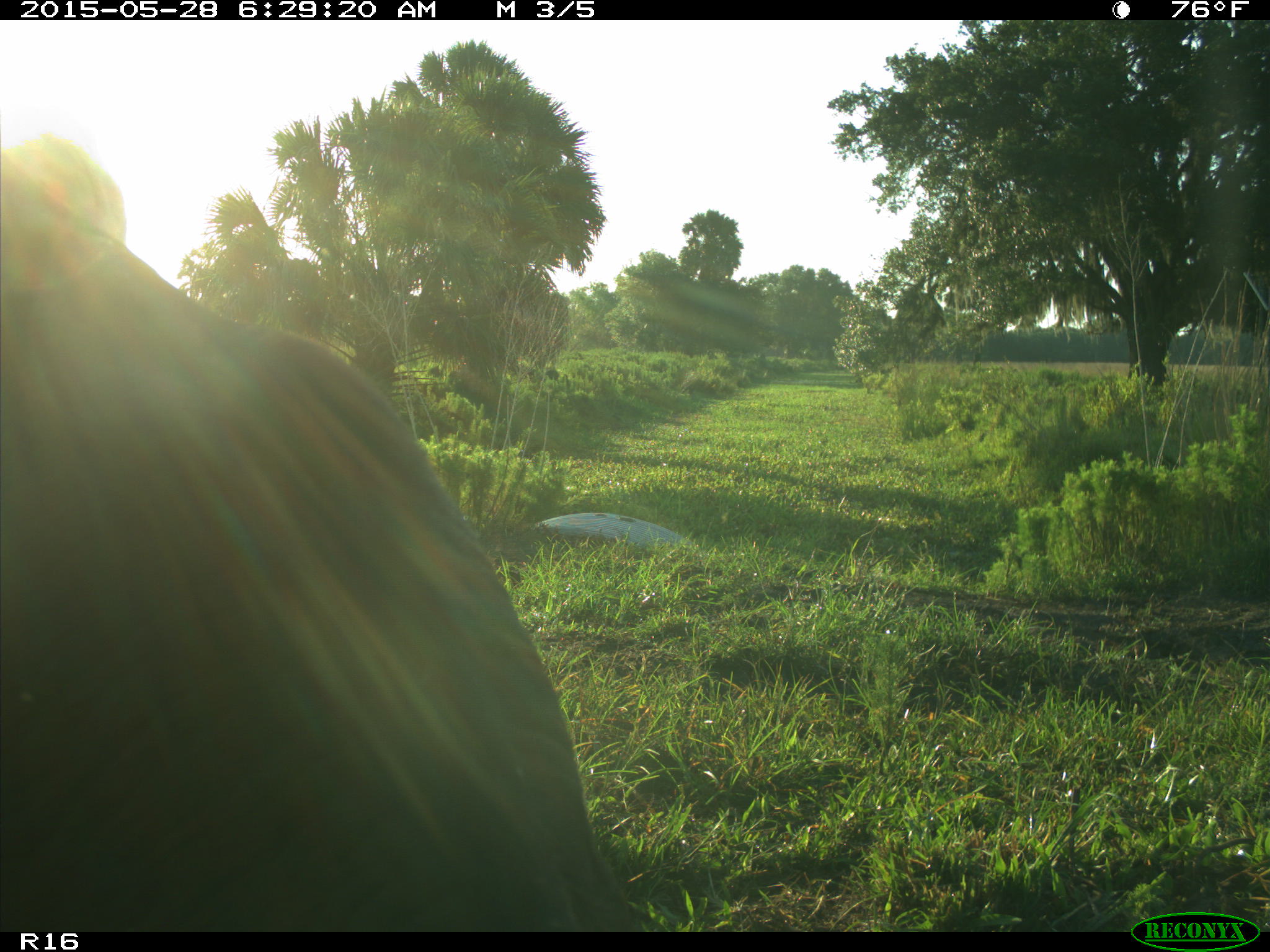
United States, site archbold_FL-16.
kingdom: Animalia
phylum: Chordata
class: Mammalia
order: Artiodactyla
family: Bovidae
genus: Bos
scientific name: Bos taurus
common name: domestic cow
Bos taurus (domestic cow).